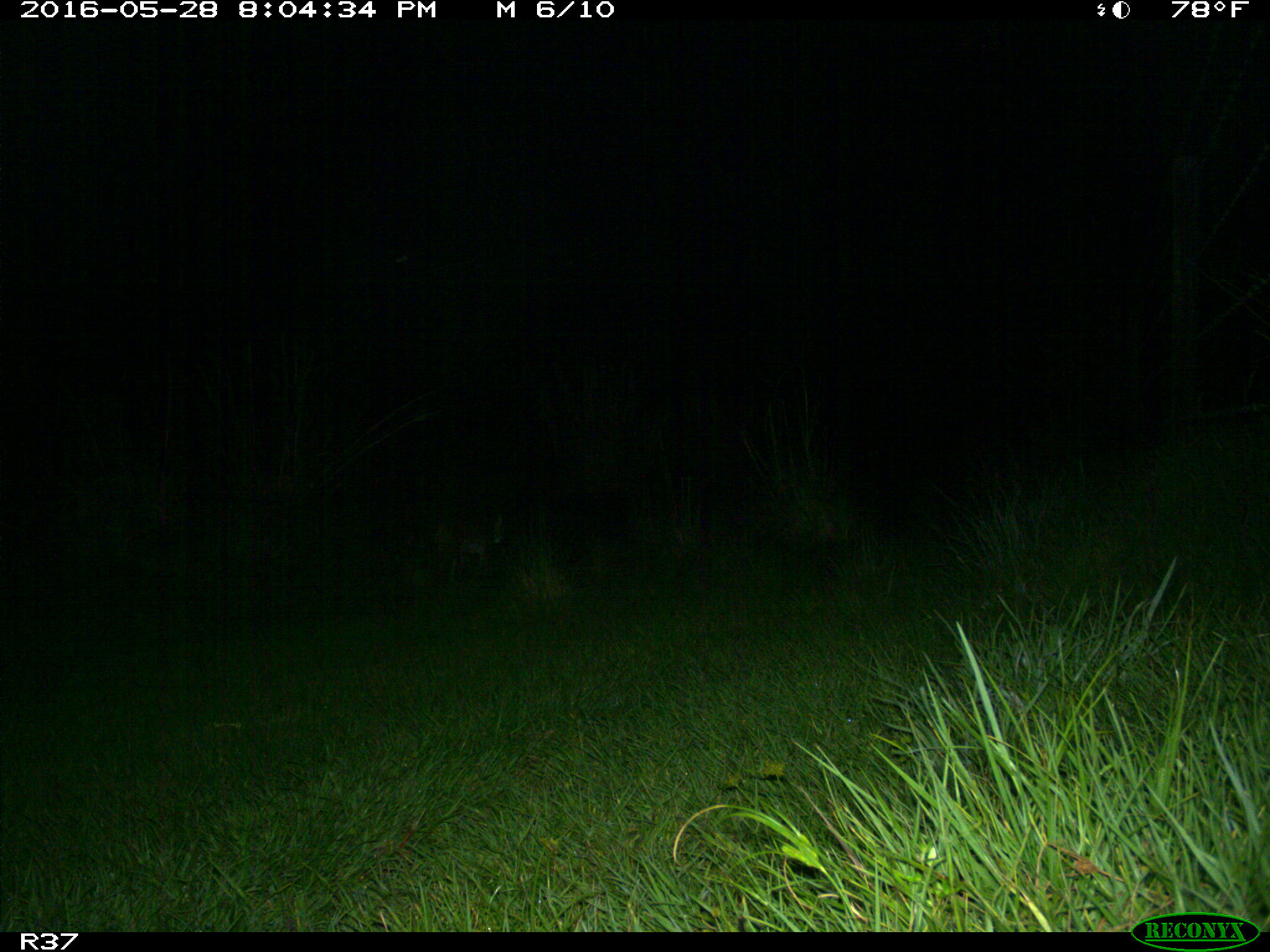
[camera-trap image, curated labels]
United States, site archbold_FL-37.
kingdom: Animalia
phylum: Chordata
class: Mammalia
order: Carnivora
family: Felidae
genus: Lynx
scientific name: Lynx rufus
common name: bobcat